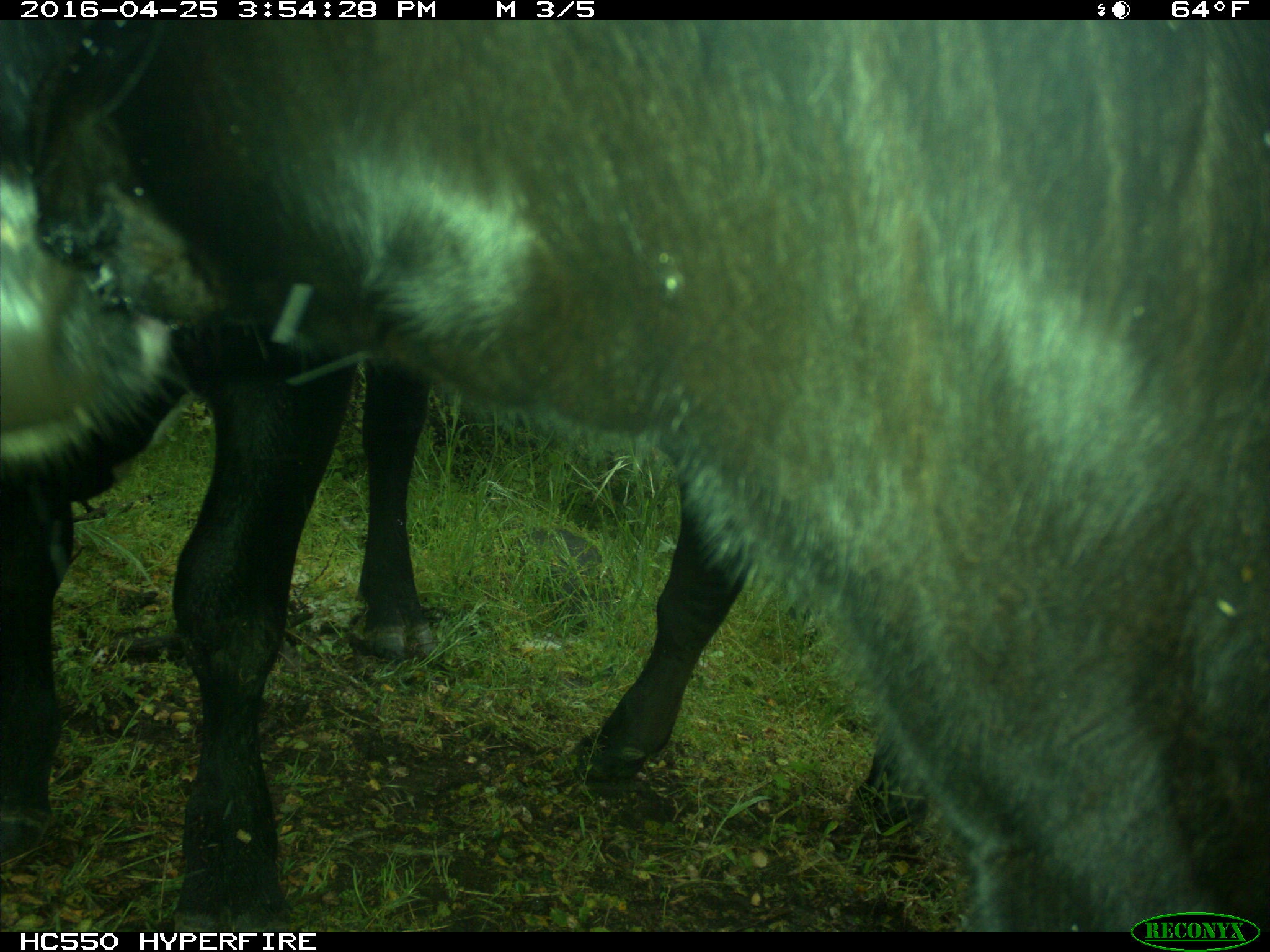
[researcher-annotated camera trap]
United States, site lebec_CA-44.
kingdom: Animalia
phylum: Chordata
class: Mammalia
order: Artiodactyla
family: Bovidae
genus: Bos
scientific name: Bos taurus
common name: domestic cow